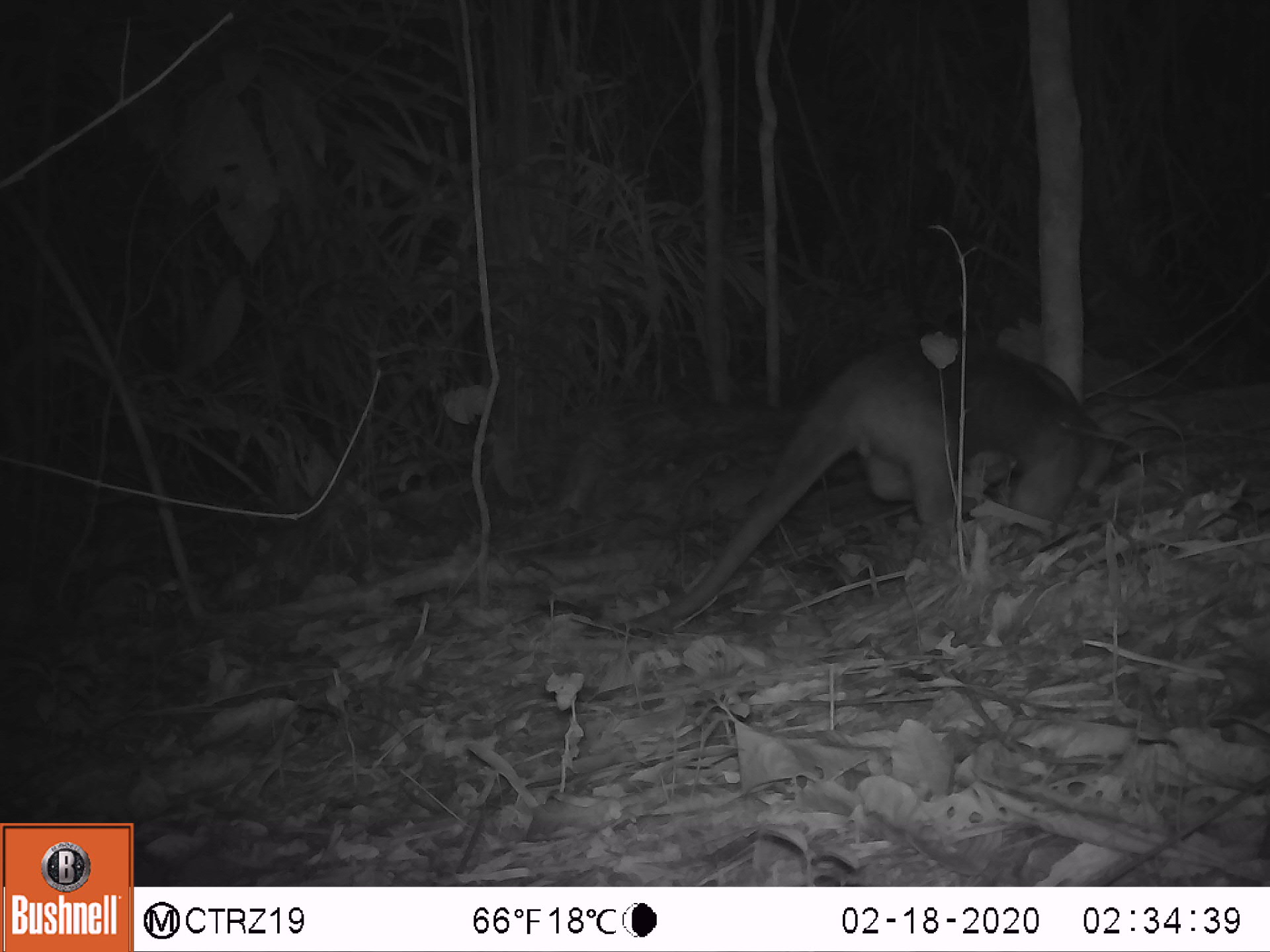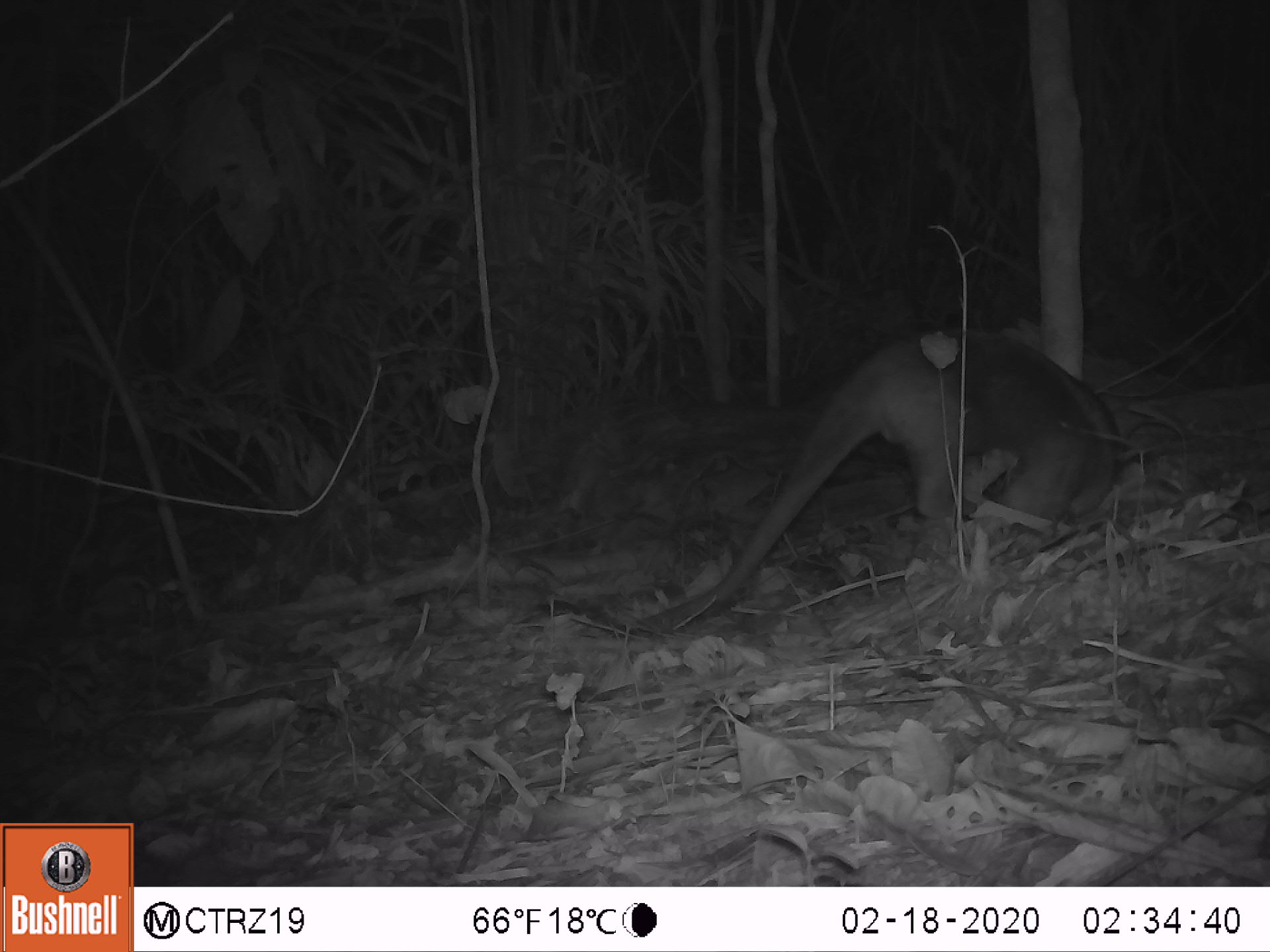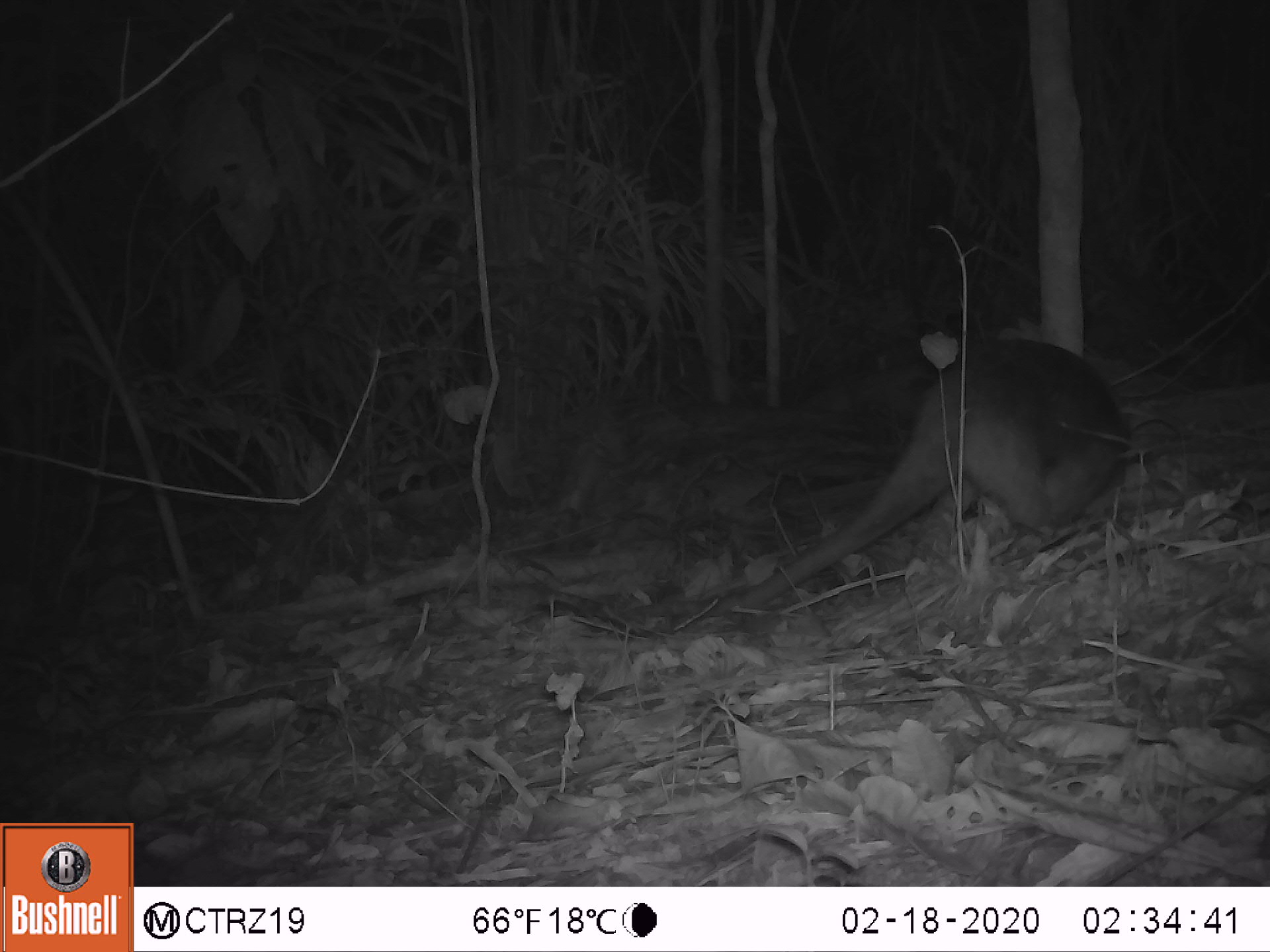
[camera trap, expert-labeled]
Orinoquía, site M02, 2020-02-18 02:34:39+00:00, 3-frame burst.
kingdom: Animalia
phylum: Chordata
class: Mammalia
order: Pilosa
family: Myrmecophagidae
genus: Tamandua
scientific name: Tamandua tetradactyla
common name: southern tamandua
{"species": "southern tamandua (Tamandua tetradactyla)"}